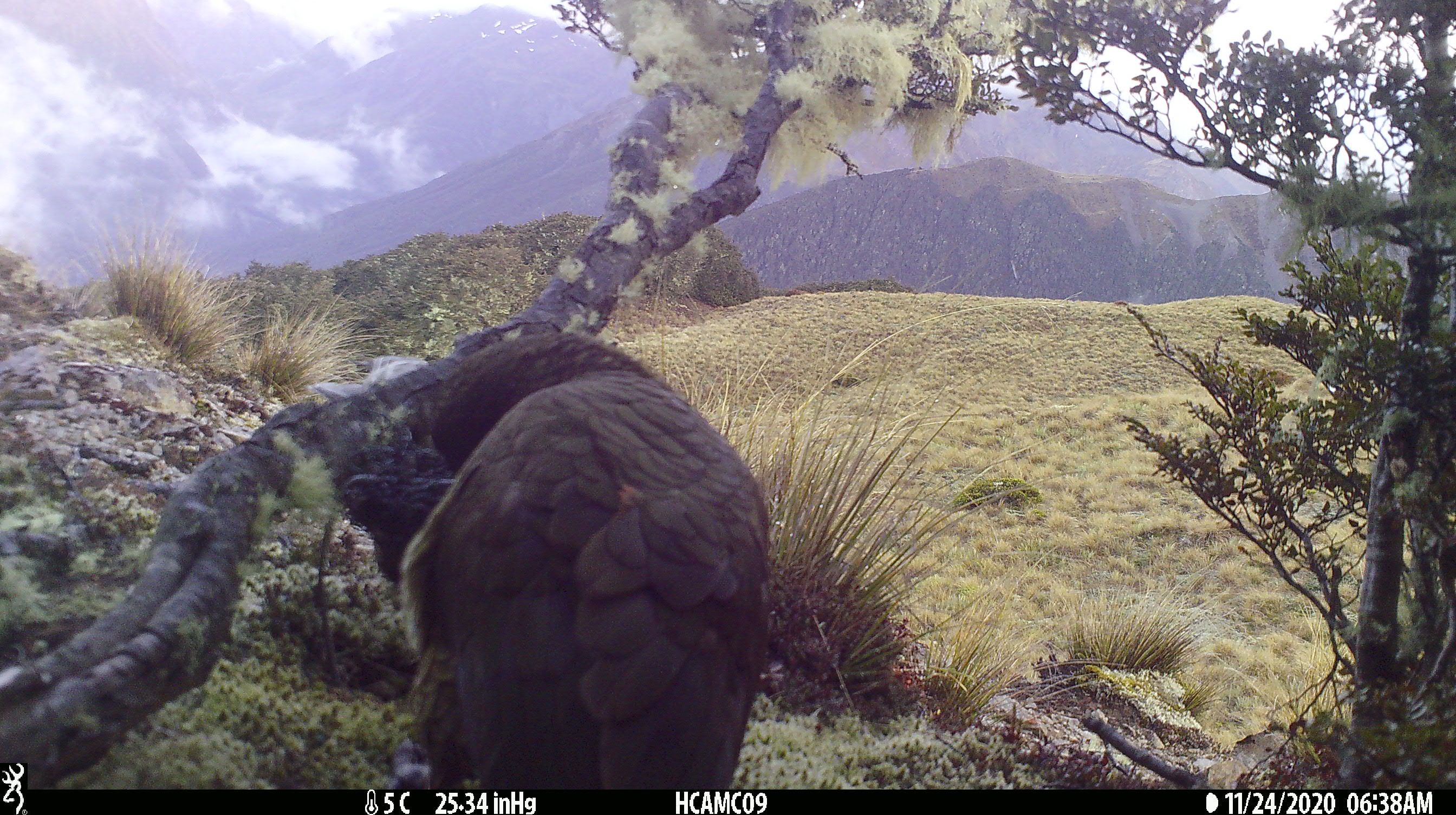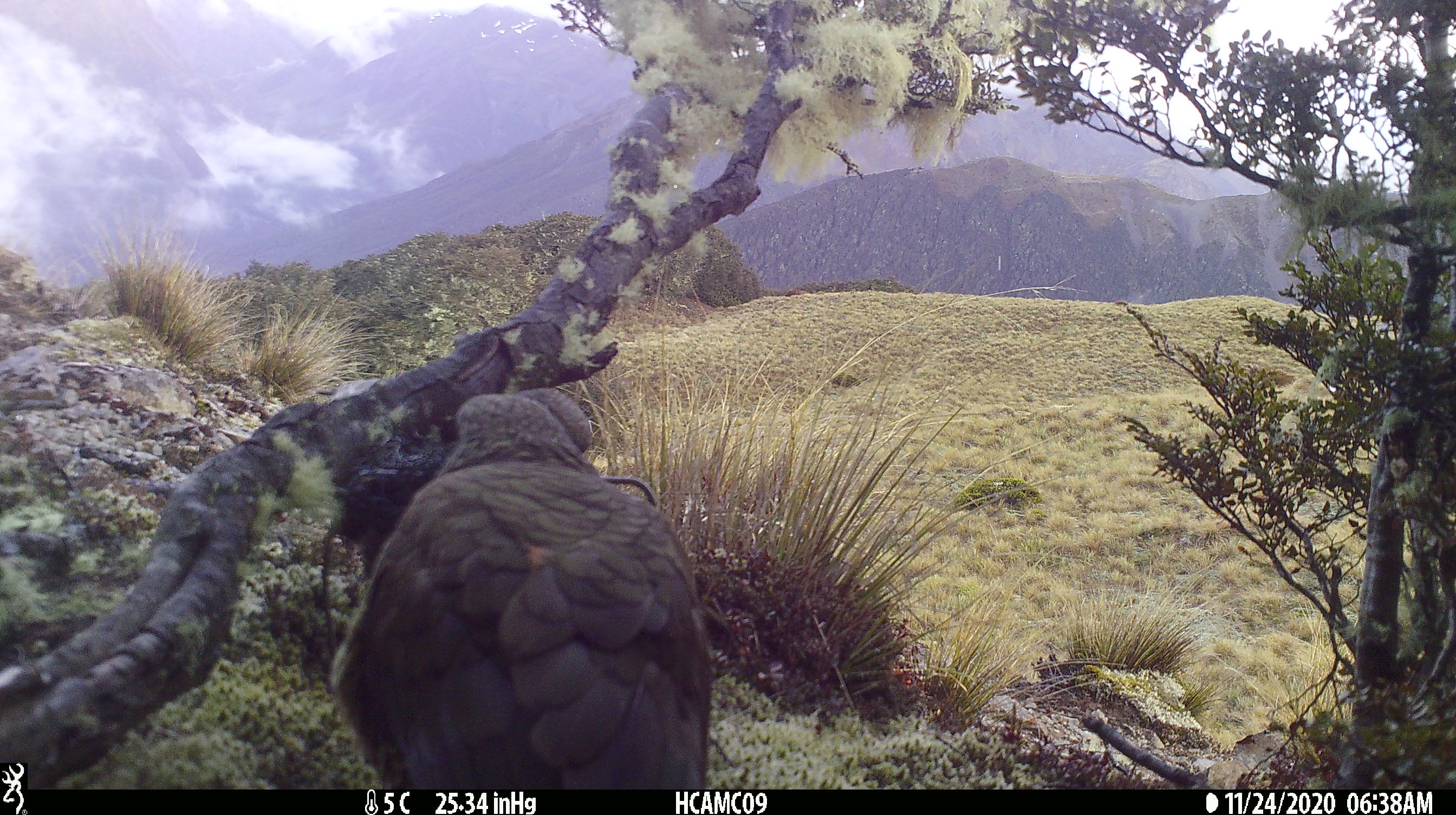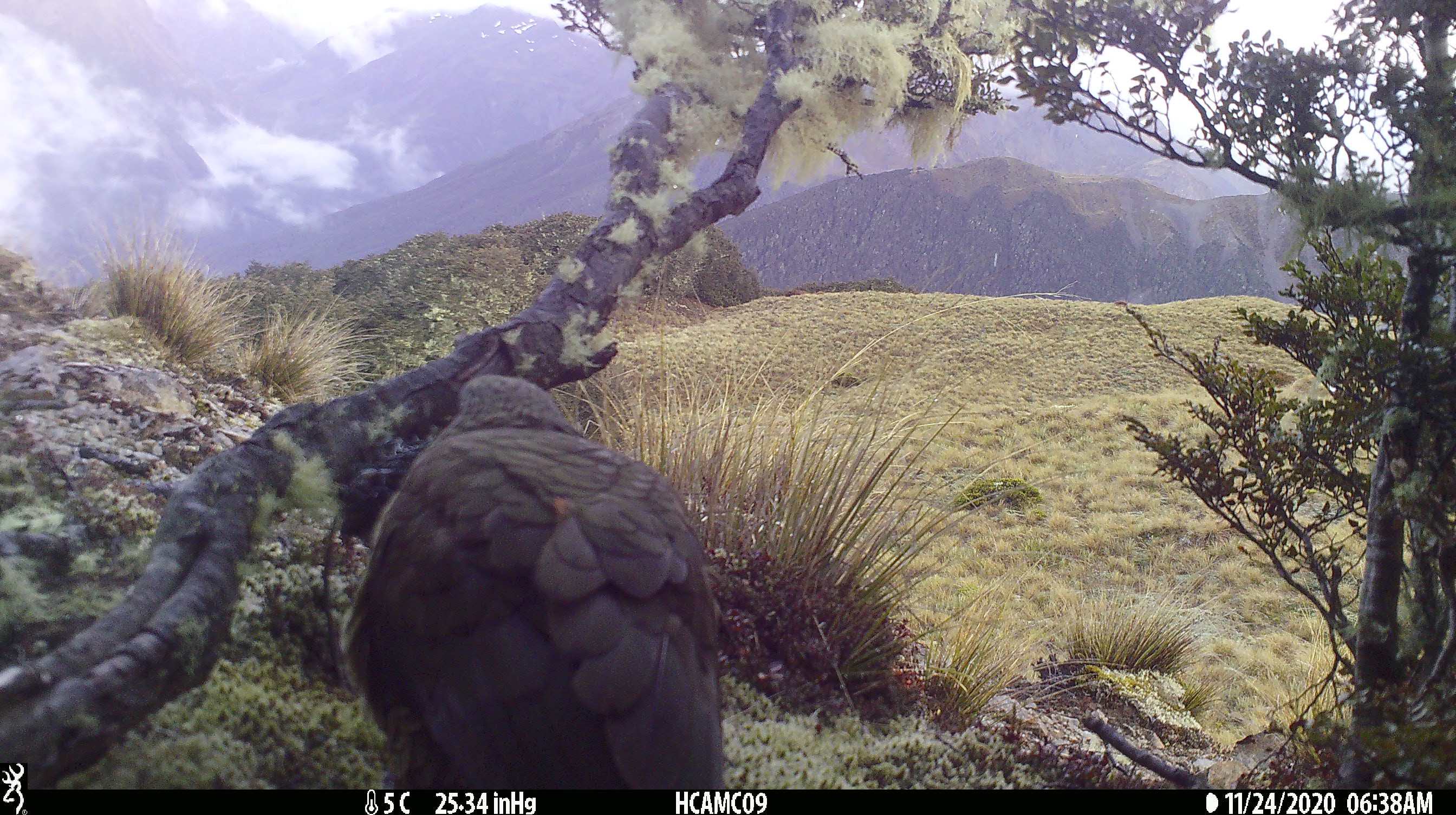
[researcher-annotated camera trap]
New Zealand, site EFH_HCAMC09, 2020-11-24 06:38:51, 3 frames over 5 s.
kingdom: Animalia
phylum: Chordata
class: Aves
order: Psittaciformes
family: Strigopidae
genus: Nestor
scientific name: Nestor notabilis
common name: kea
Kea (Nestor notabilis).